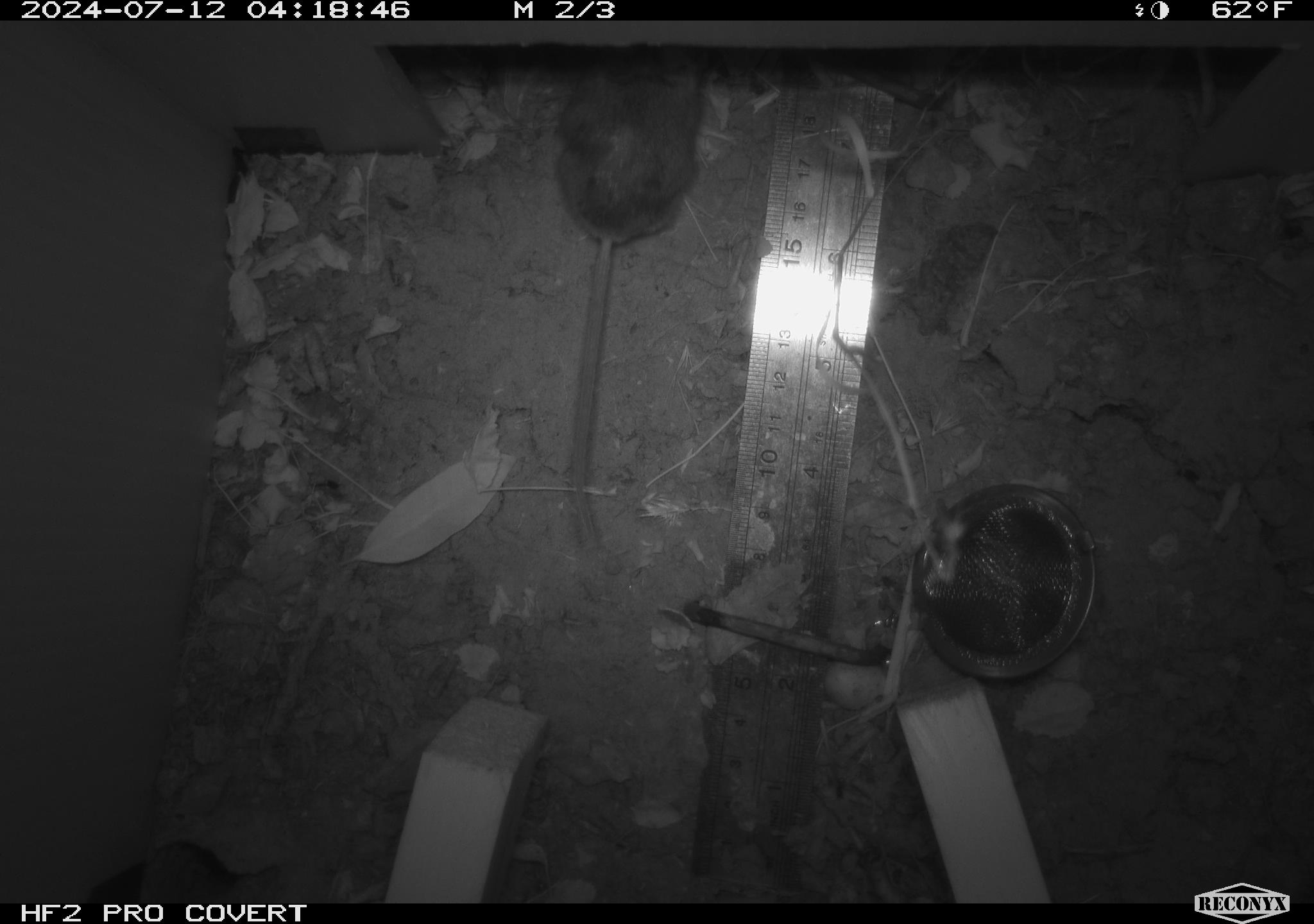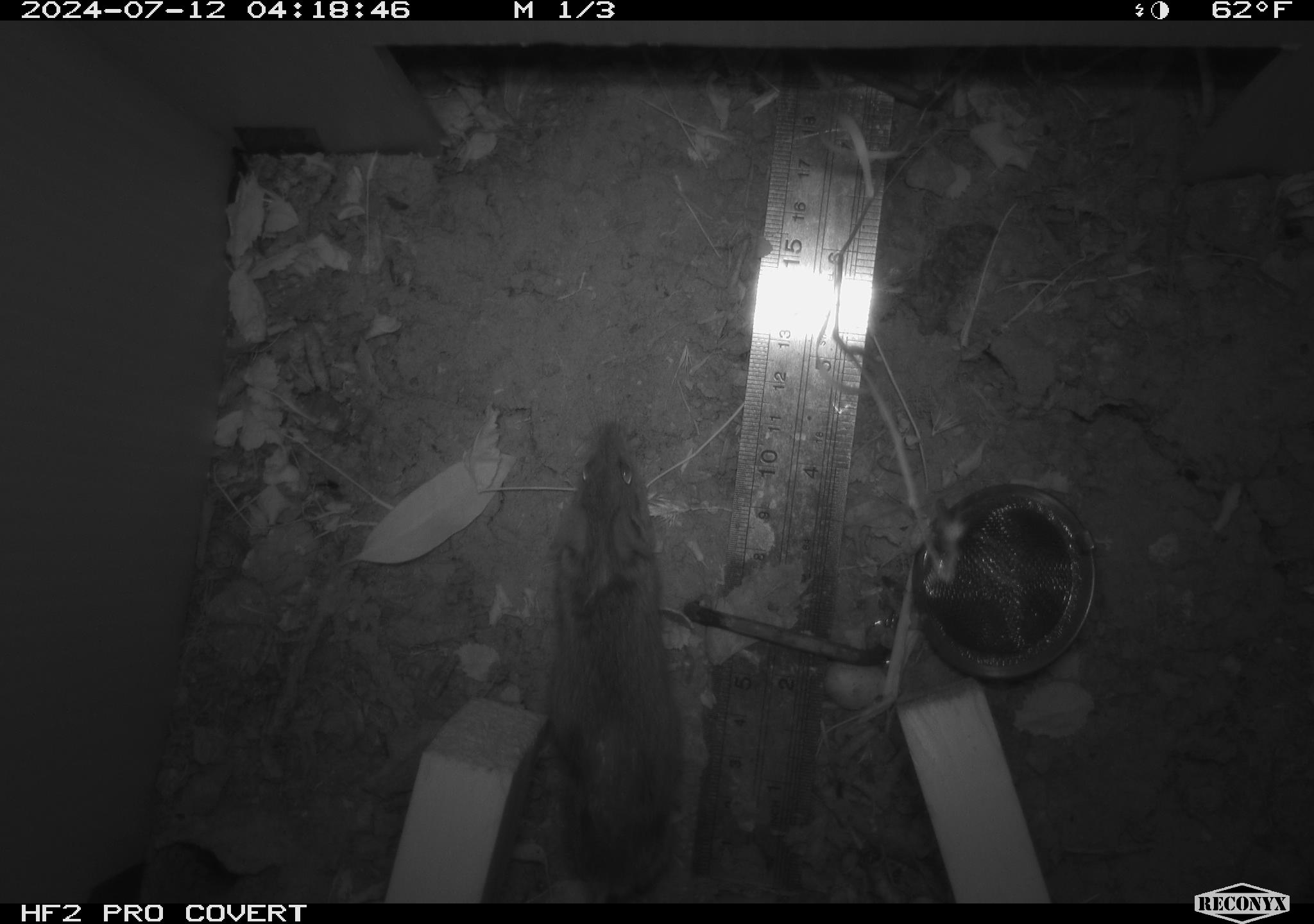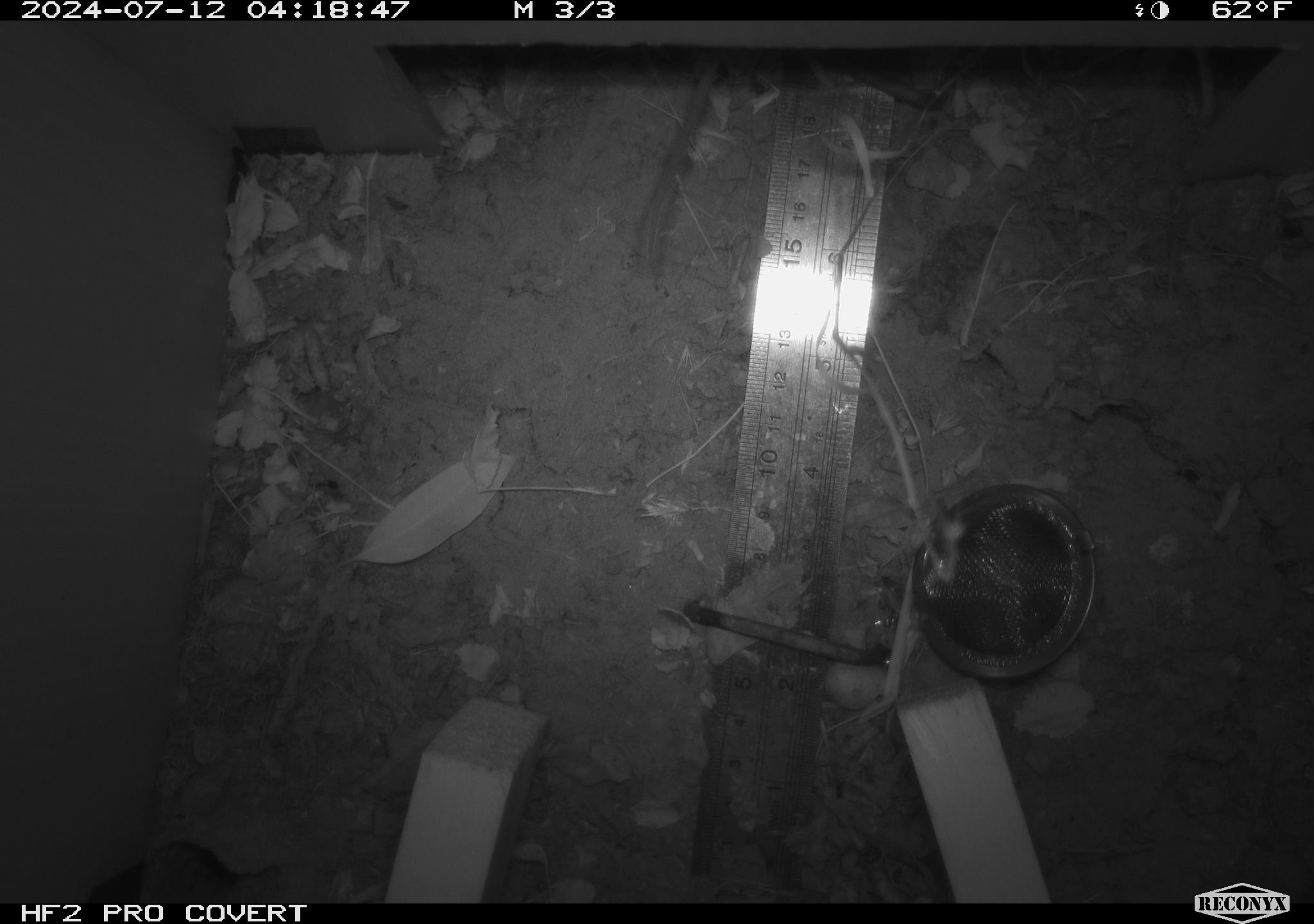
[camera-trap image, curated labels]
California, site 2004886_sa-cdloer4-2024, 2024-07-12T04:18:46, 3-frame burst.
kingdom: Animalia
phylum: Chordata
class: Mammalia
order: Rodentia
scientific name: Rodentia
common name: rodent